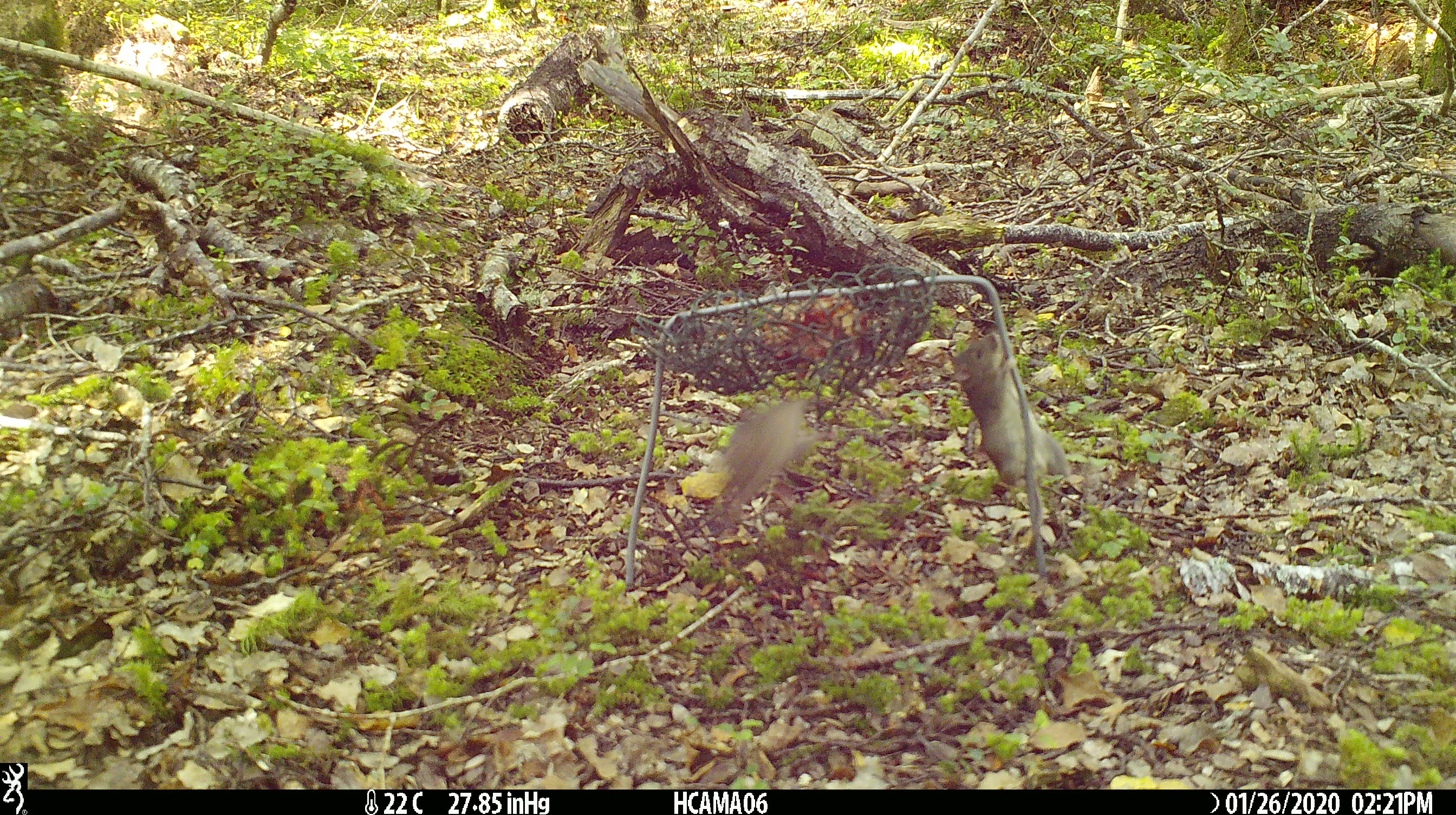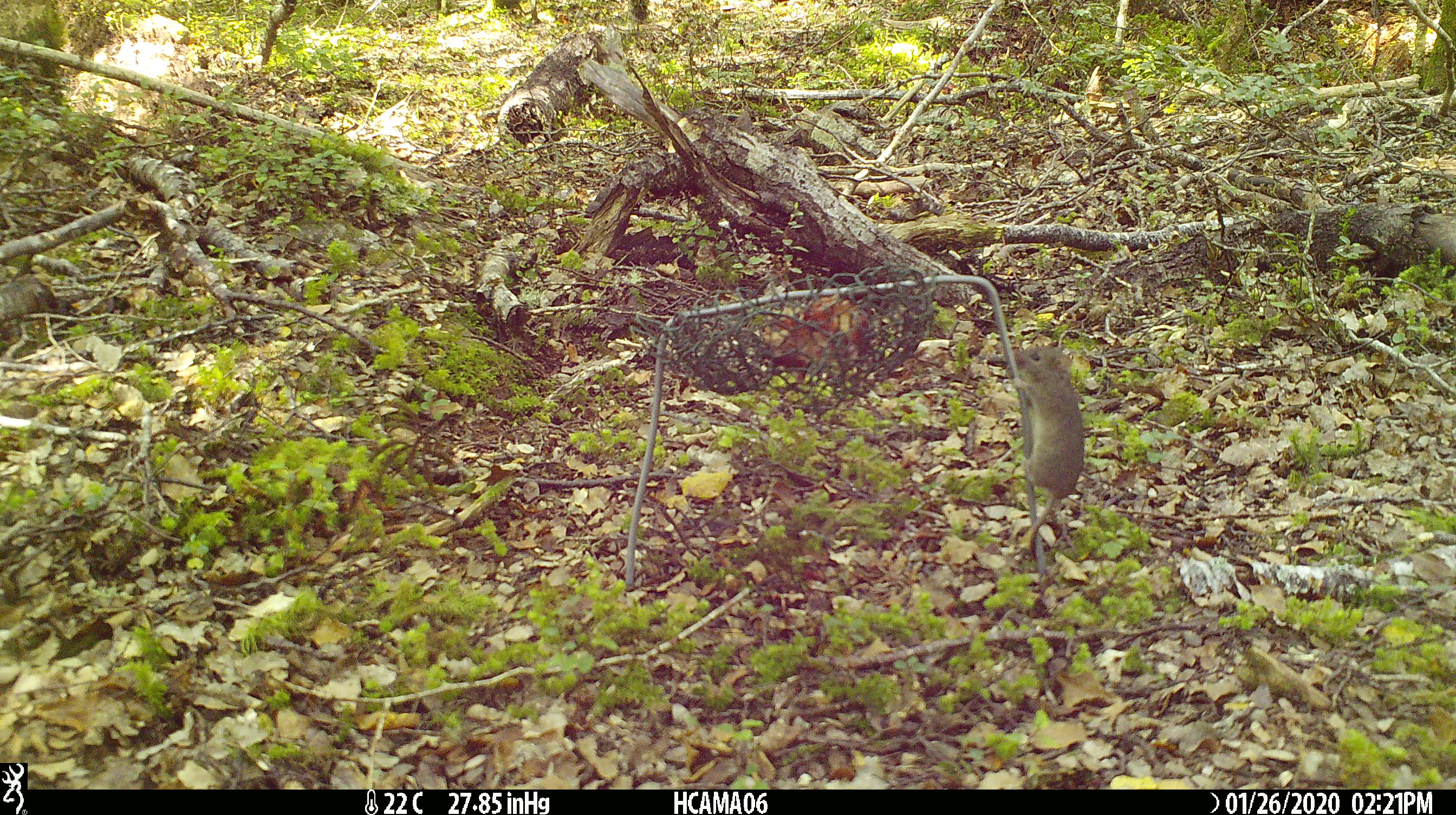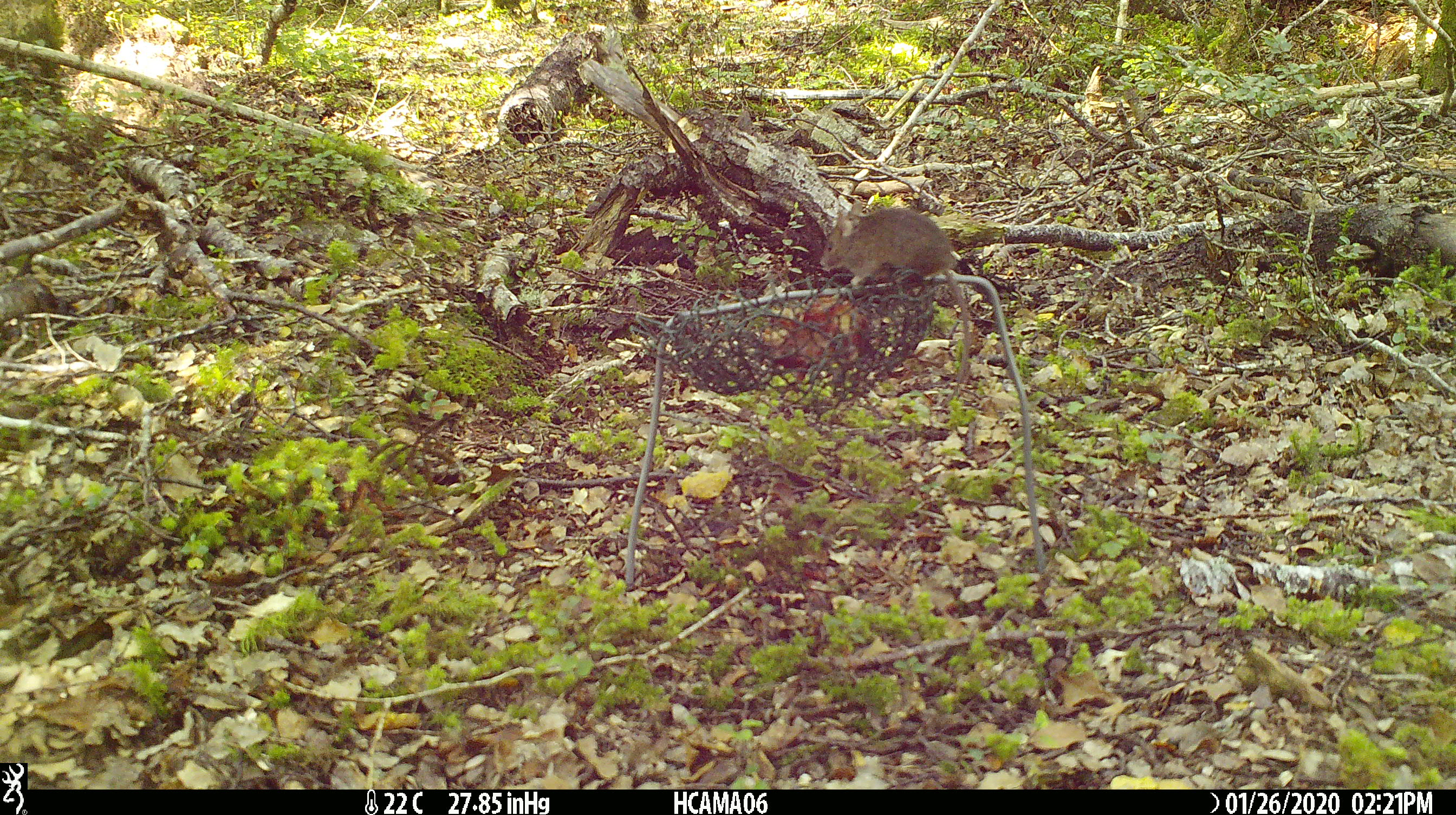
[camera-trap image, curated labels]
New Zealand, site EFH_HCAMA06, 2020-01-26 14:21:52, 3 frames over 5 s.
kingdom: Animalia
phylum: Chordata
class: Mammalia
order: Rodentia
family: Muridae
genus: Mus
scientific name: Mus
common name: mouse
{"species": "mouse (Mus)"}